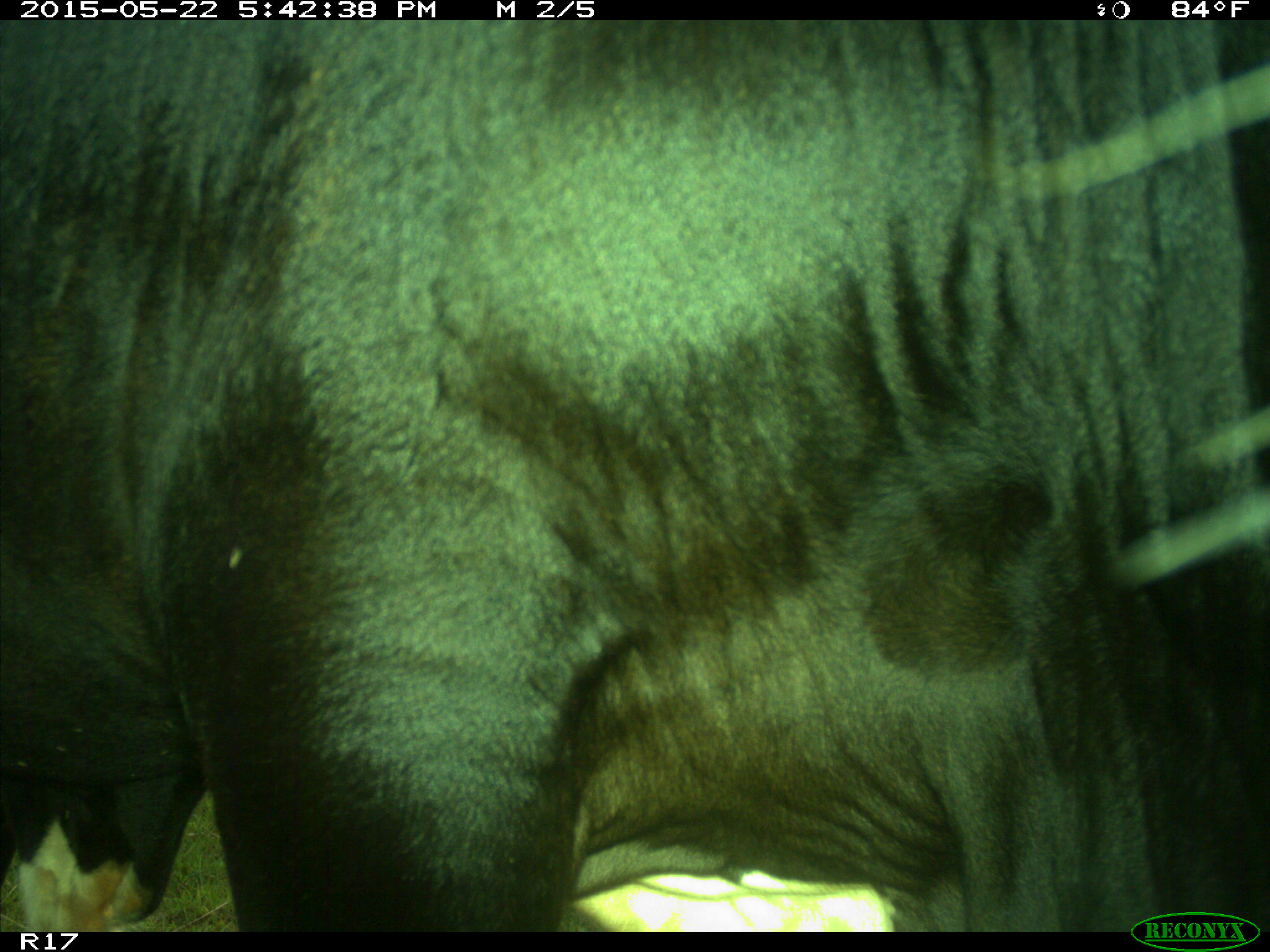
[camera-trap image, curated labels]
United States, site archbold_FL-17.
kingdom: Animalia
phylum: Chordata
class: Mammalia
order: Artiodactyla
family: Bovidae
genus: Bos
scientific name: Bos taurus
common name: domestic cow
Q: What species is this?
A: Bos taurus (domestic cow).